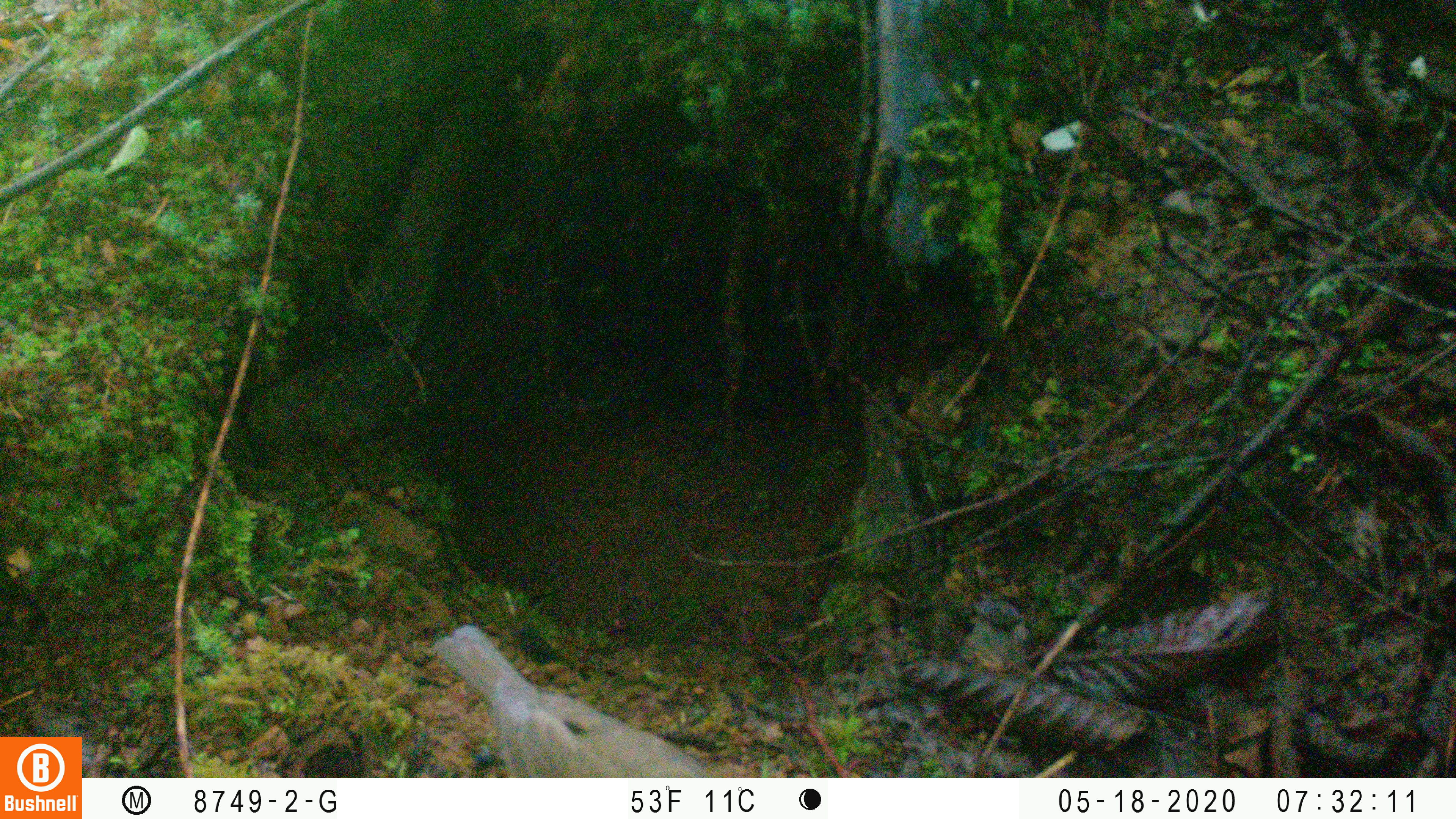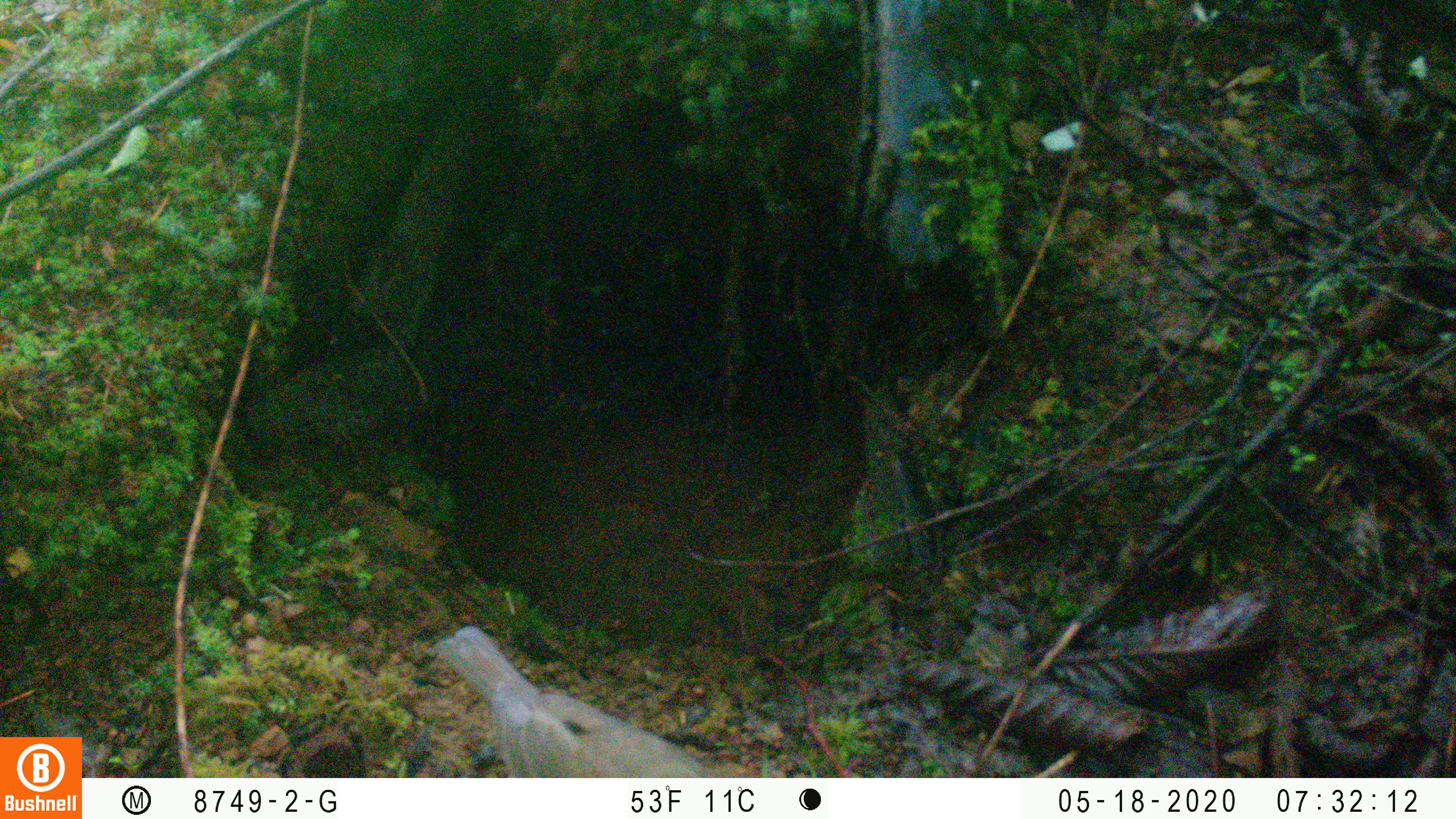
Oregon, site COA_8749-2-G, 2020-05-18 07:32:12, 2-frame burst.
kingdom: Animalia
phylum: Chordata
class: Aves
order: Passeriformes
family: Turdidae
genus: Catharus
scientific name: Catharus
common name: brown thrushes and nightingale-thrushes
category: catharus species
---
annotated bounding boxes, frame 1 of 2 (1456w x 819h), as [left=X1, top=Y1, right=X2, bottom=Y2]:
catharus species: [left=419, top=617, right=718, bottom=773]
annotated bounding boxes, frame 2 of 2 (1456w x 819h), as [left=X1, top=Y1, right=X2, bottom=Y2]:
catharus species: [left=425, top=610, right=719, bottom=772]